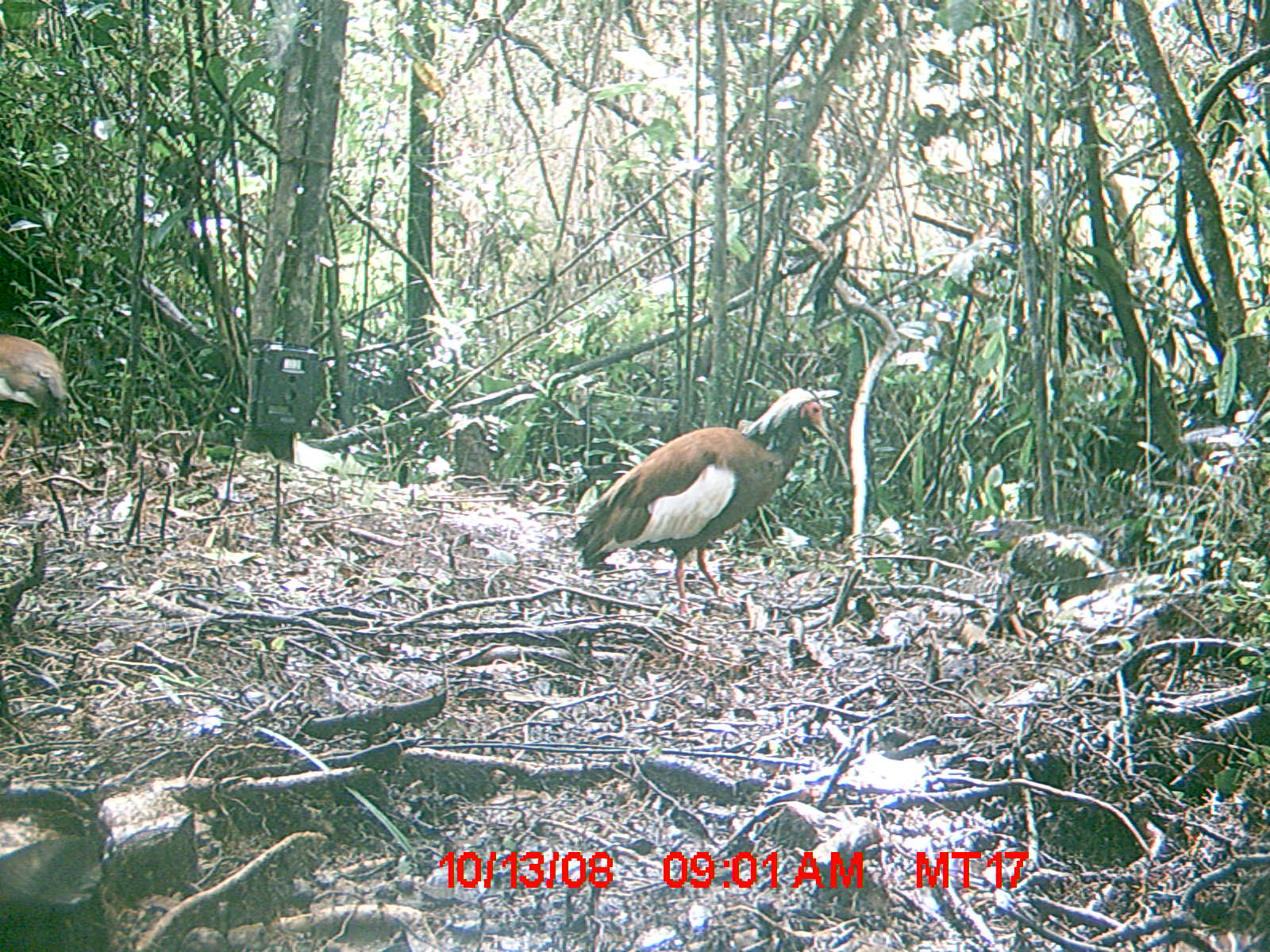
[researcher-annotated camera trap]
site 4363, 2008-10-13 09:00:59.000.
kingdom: Animalia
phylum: Chordata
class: Aves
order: Pelecaniformes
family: Threskiornithidae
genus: Lophotibis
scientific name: Lophotibis cristata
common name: madagascan ibis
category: lophotibis cristataa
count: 2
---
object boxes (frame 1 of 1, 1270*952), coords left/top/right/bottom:
lophotibis cristataa: 562/386/828/620; 0/331/69/476